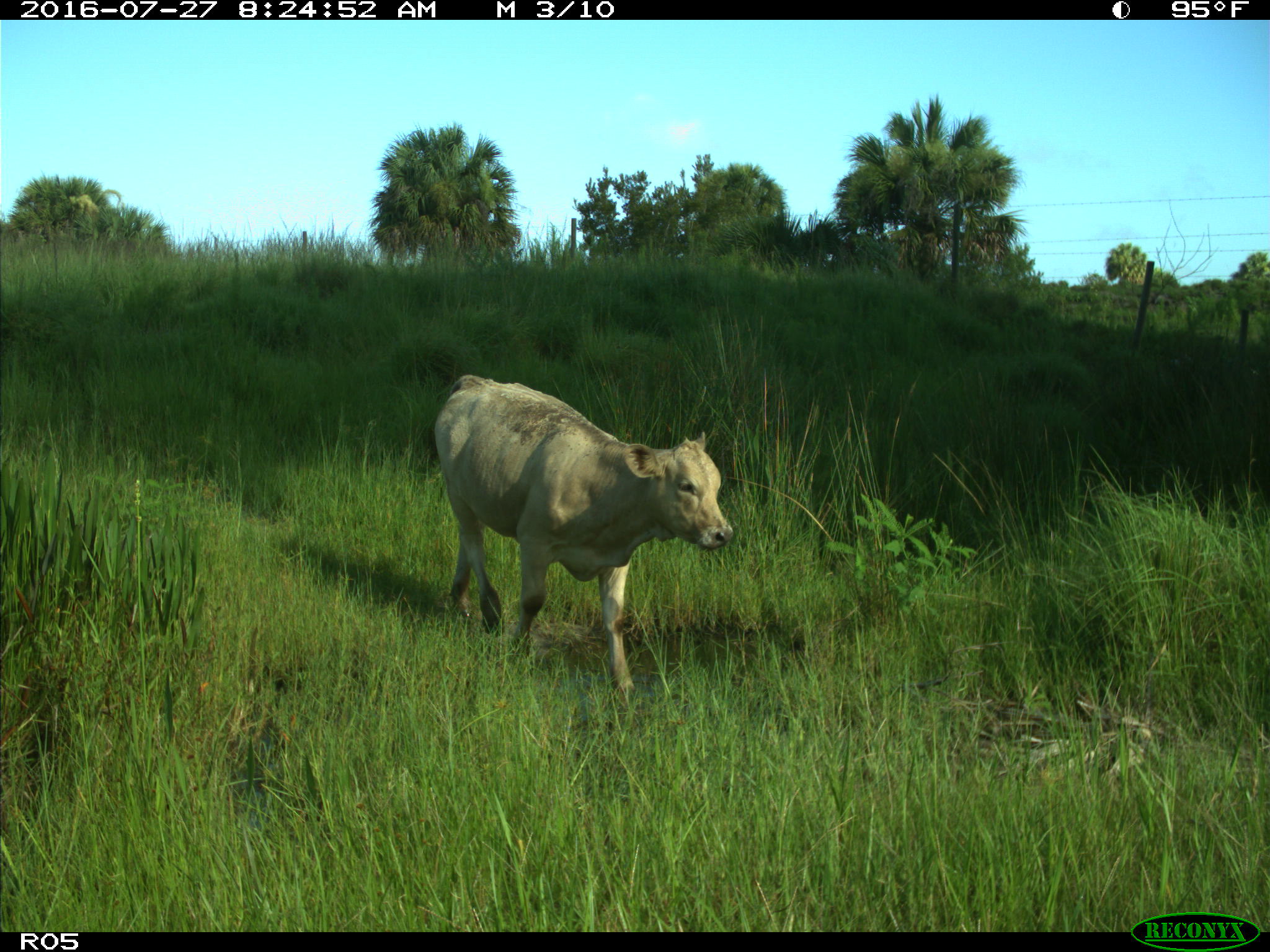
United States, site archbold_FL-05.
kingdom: Animalia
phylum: Chordata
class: Mammalia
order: Artiodactyla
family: Bovidae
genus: Bos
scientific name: Bos taurus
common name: domestic cow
Bos taurus (domestic cow).